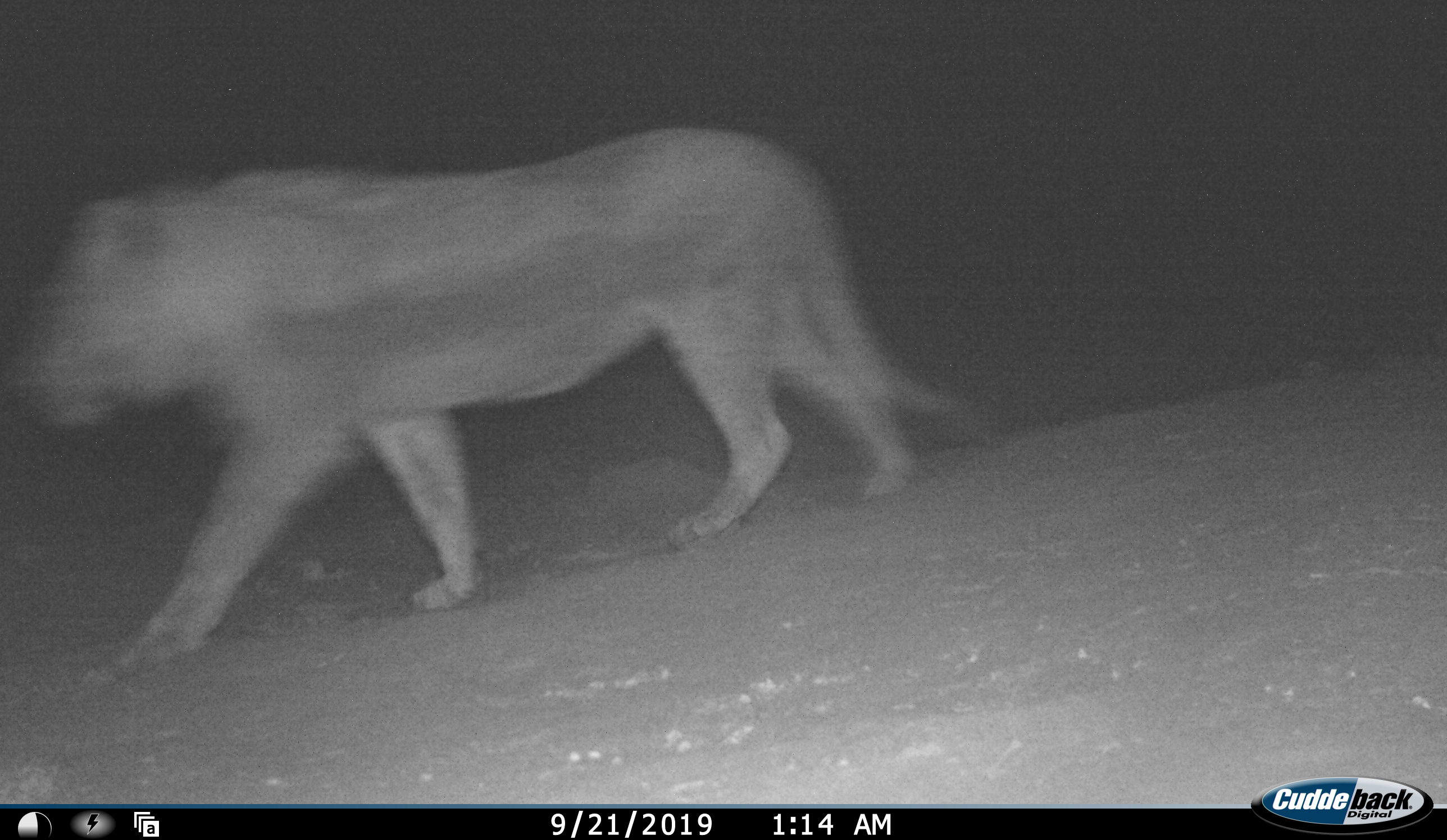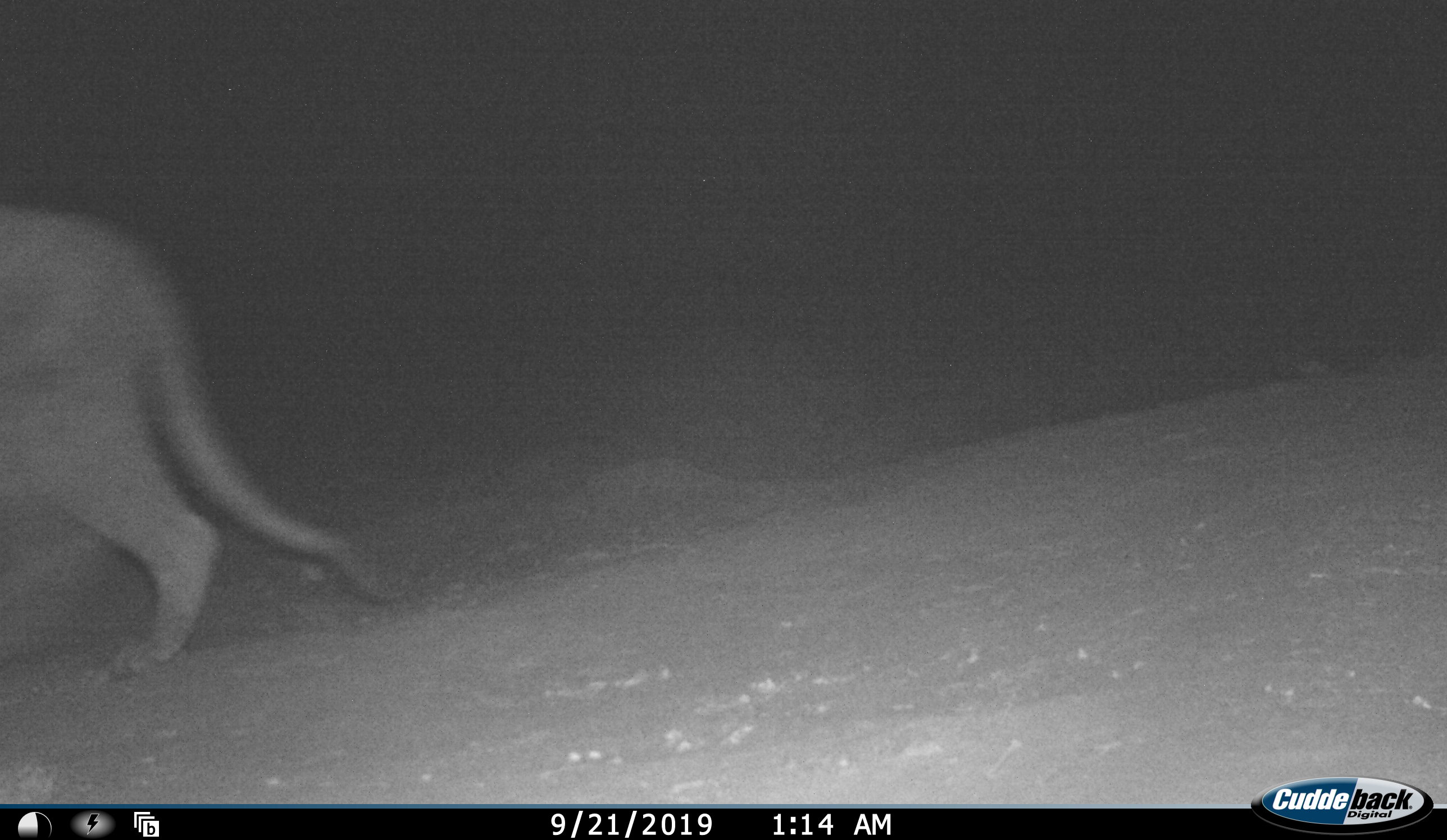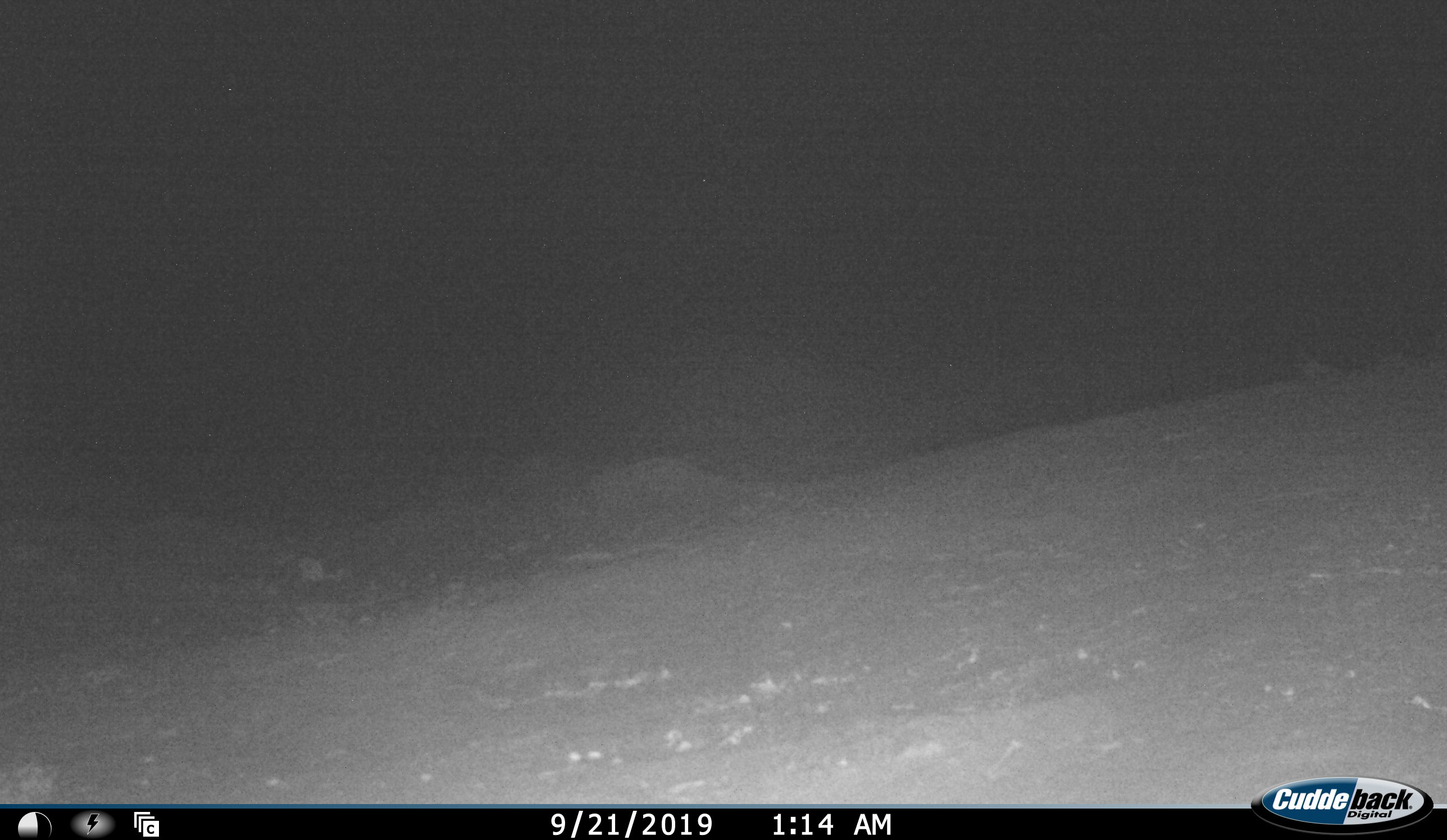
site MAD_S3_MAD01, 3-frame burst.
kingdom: Animalia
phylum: Chordata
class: Mammalia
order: Carnivora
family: Felidae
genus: Panthera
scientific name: Panthera leo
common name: lion female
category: lionfemale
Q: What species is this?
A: Lionfemale (lion female) (Panthera leo).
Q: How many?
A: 1.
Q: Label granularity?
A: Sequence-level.